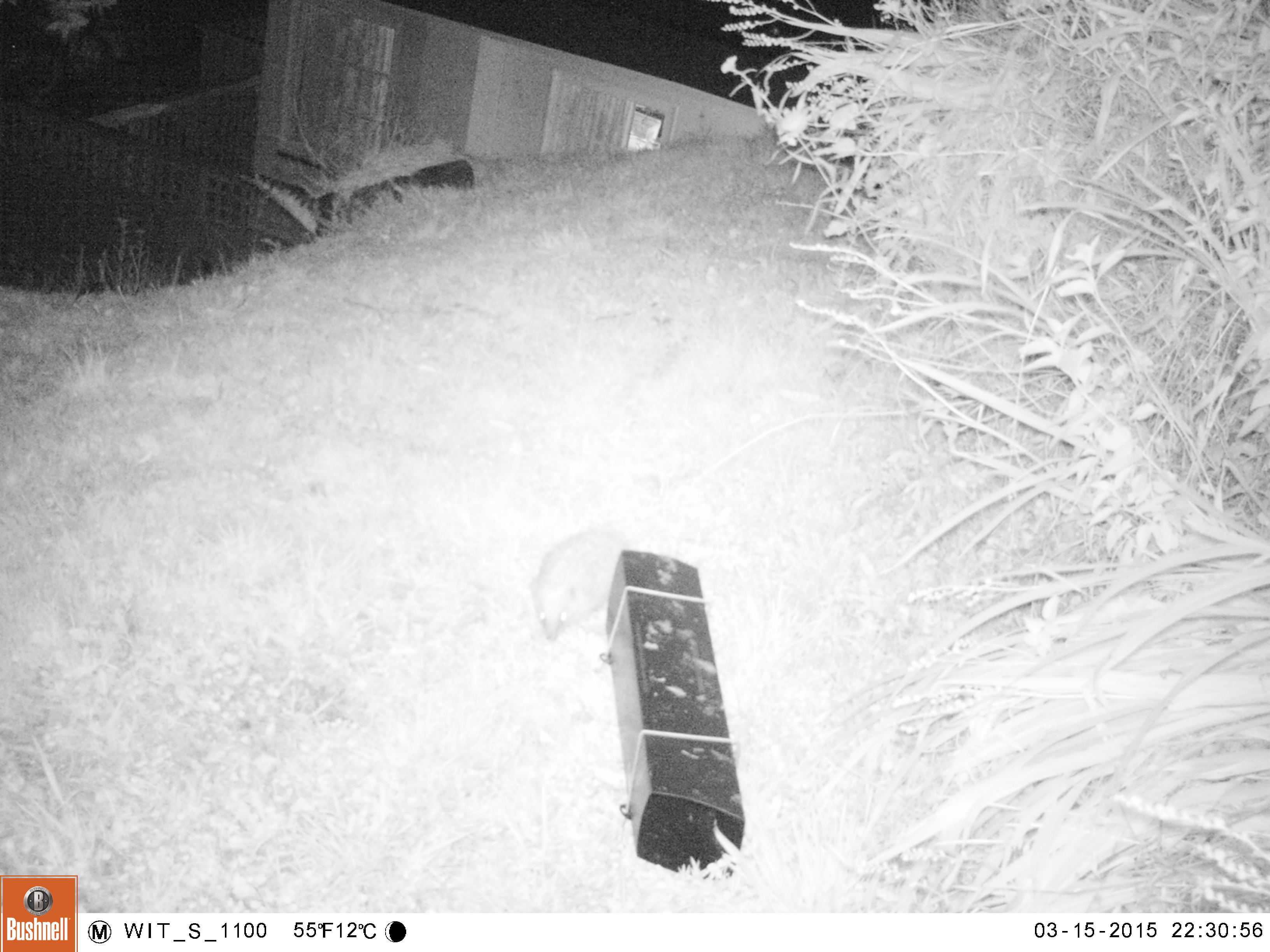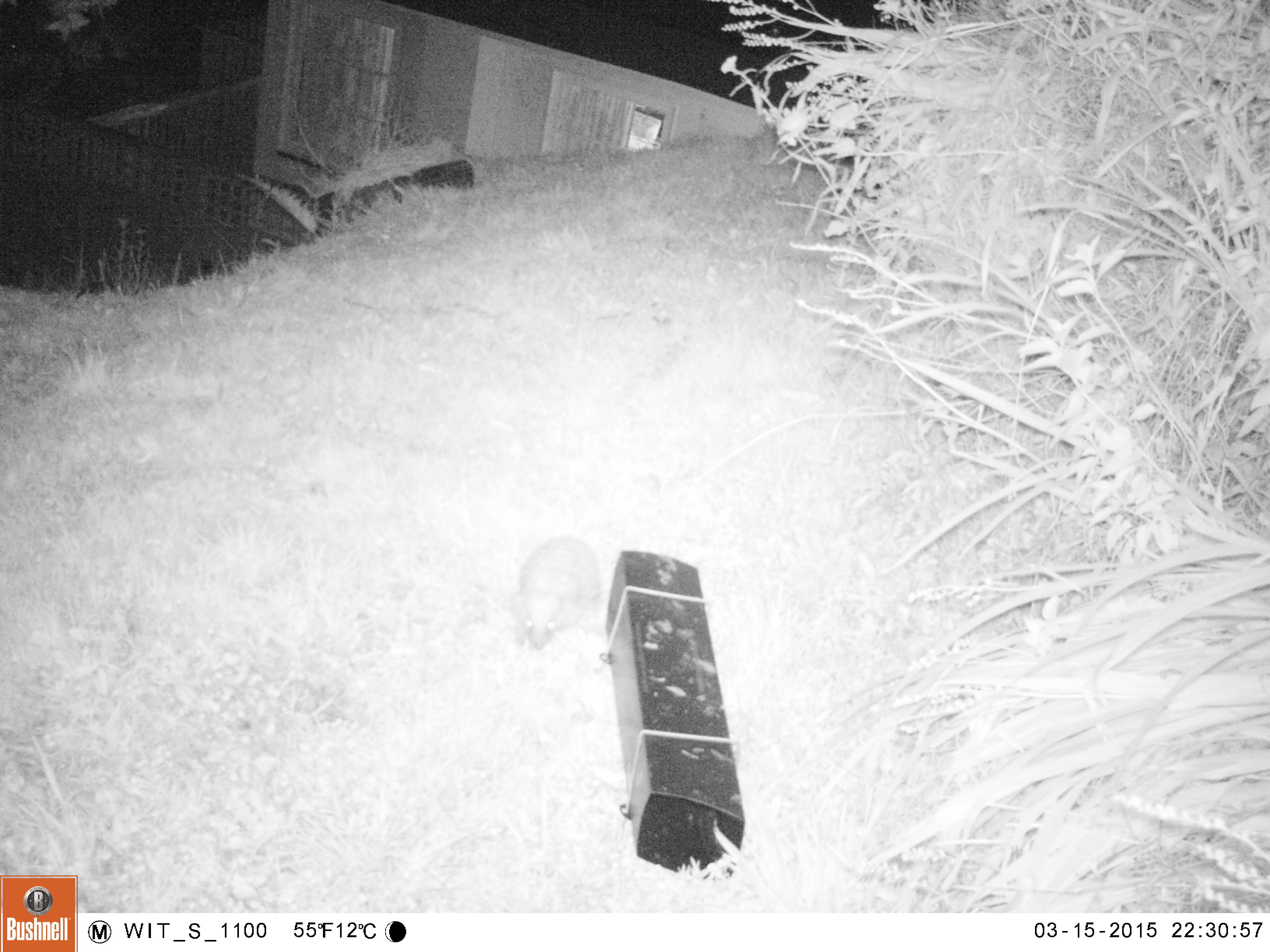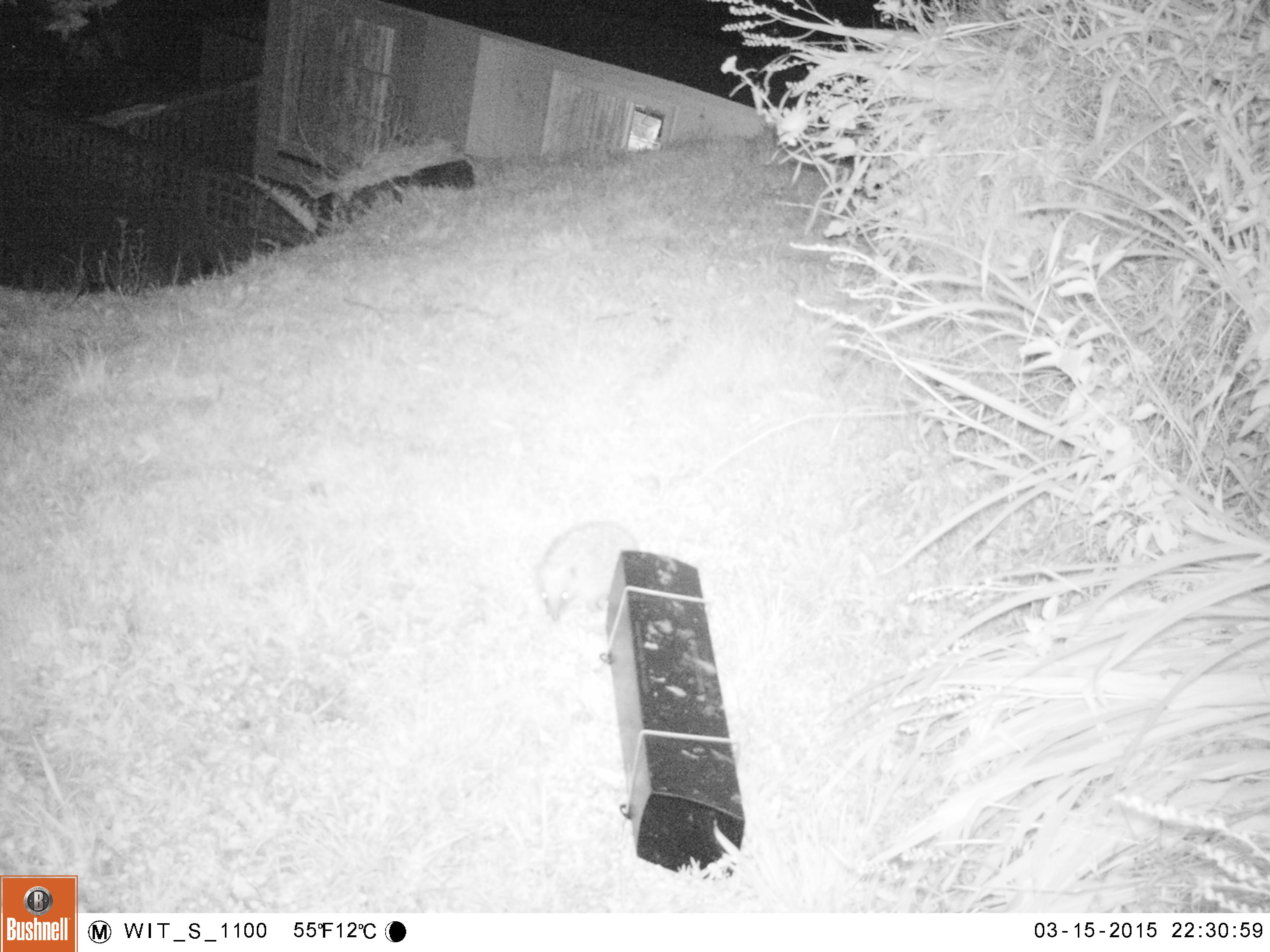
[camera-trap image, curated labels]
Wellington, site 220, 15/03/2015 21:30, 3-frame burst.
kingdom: Animalia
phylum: Chordata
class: Mammalia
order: Eulipotyphla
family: Erinaceidae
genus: Erinaceus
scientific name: Erinaceus europaeus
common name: hedgehog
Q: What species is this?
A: Hedgehog (Erinaceus europaeus).